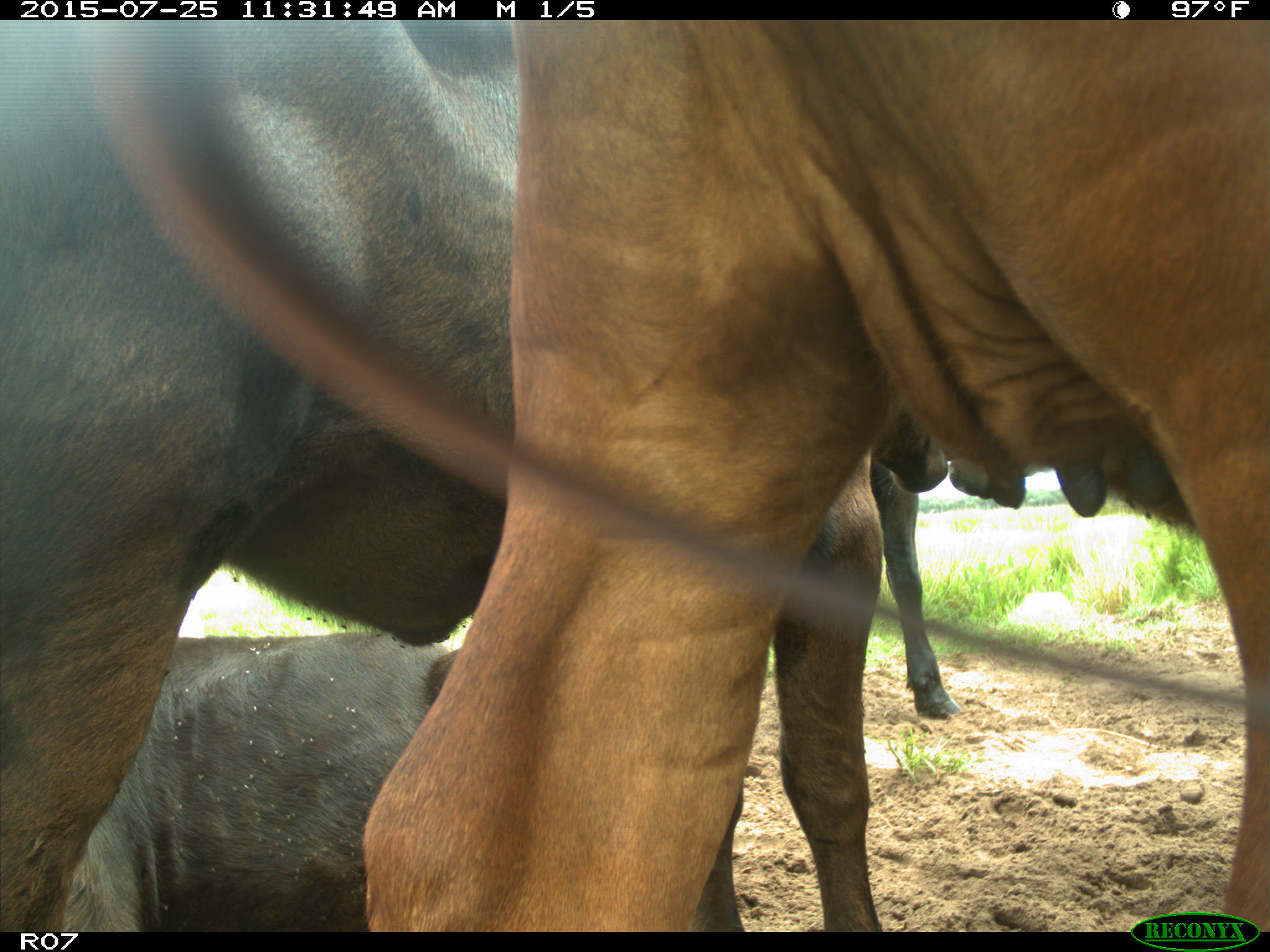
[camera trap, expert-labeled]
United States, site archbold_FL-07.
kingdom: Animalia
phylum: Chordata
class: Mammalia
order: Artiodactyla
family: Bovidae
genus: Bos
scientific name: Bos taurus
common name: domestic cow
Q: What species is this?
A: Bos taurus (domestic cow).